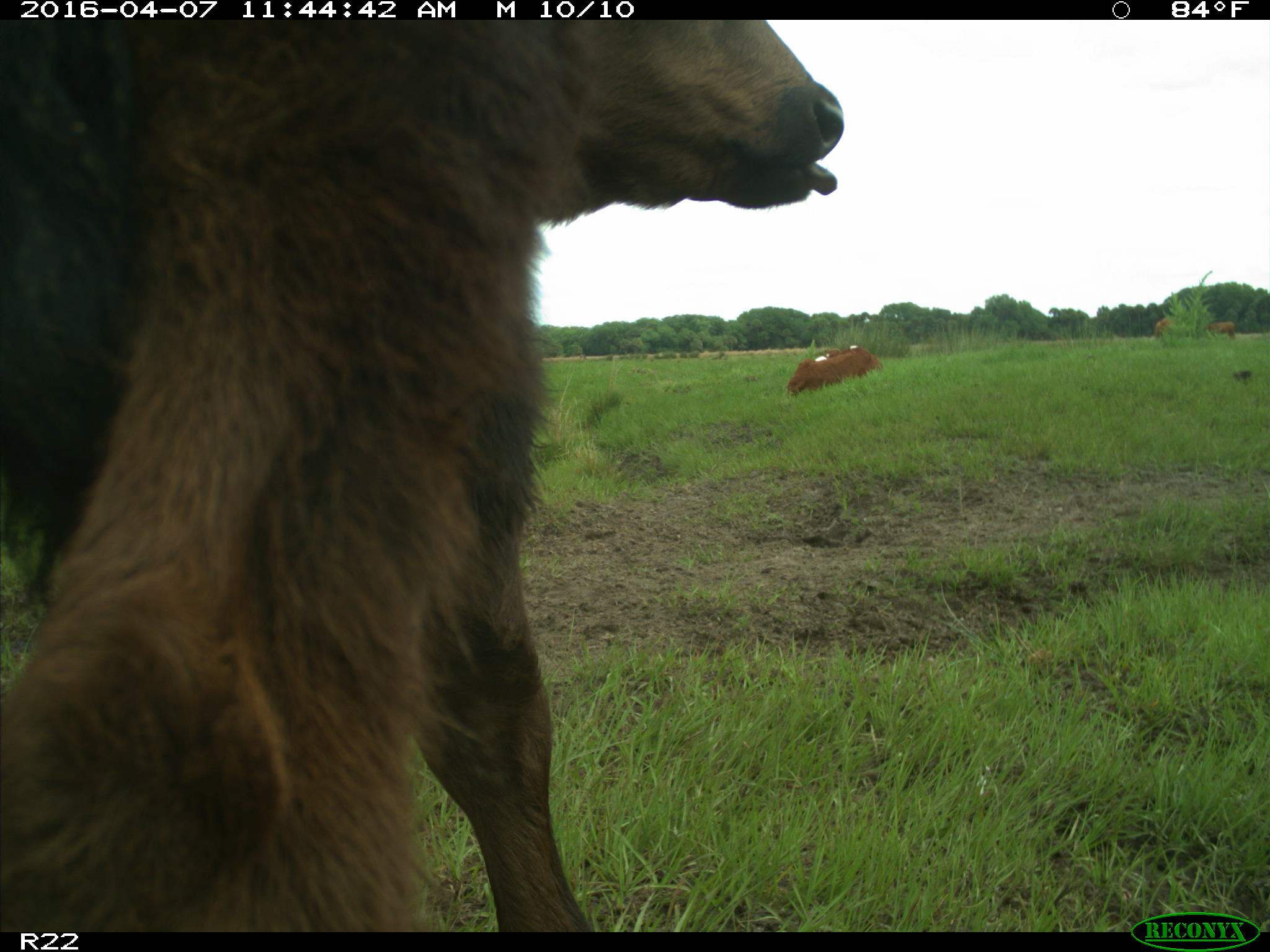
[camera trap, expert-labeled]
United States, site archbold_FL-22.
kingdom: Animalia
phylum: Chordata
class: Mammalia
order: Artiodactyla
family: Bovidae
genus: Bos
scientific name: Bos taurus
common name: domestic cow